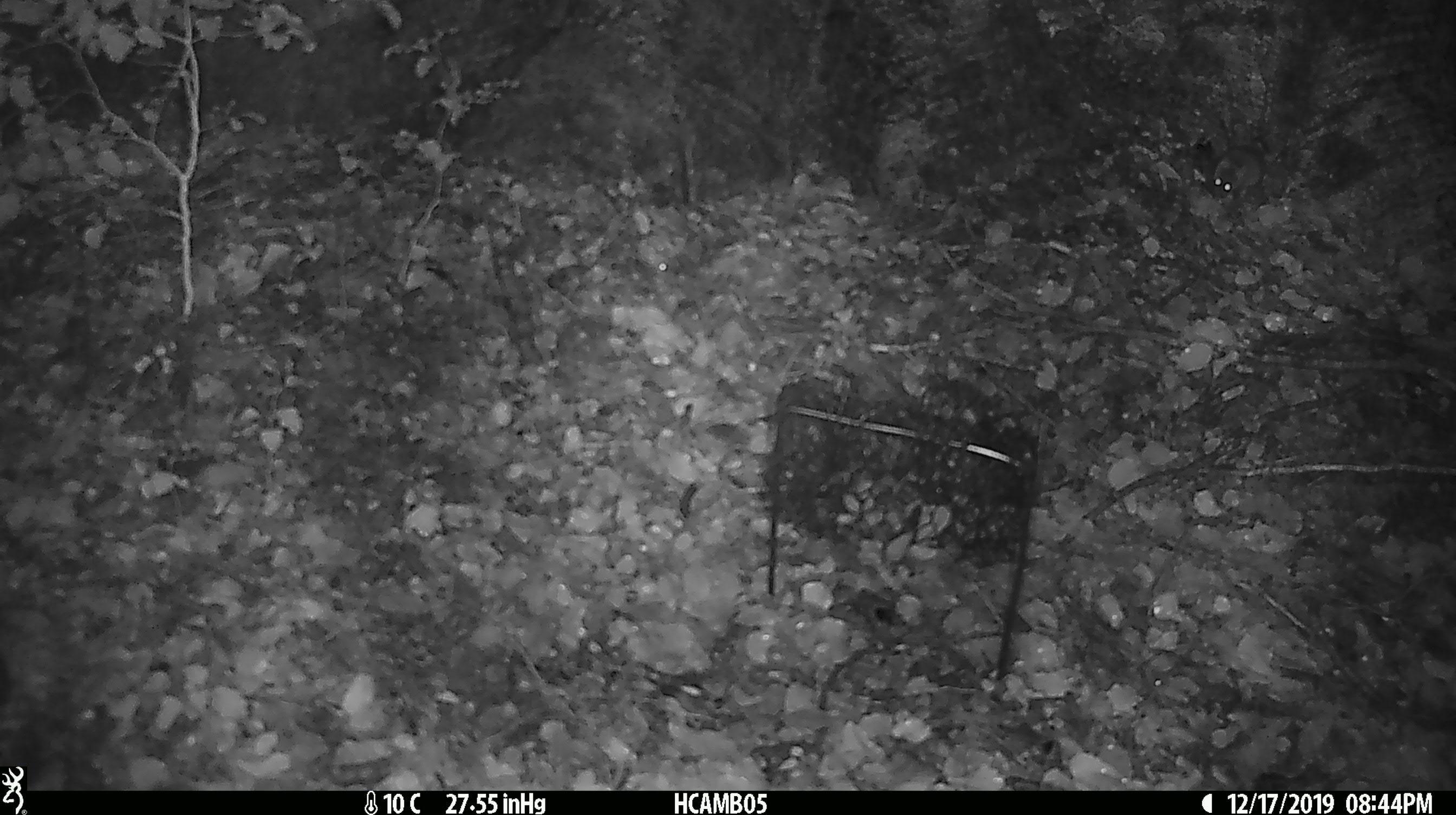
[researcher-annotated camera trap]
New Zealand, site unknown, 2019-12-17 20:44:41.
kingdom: Animalia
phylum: Chordata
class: Mammalia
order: Rodentia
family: Muridae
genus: Mus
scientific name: Mus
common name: mouse